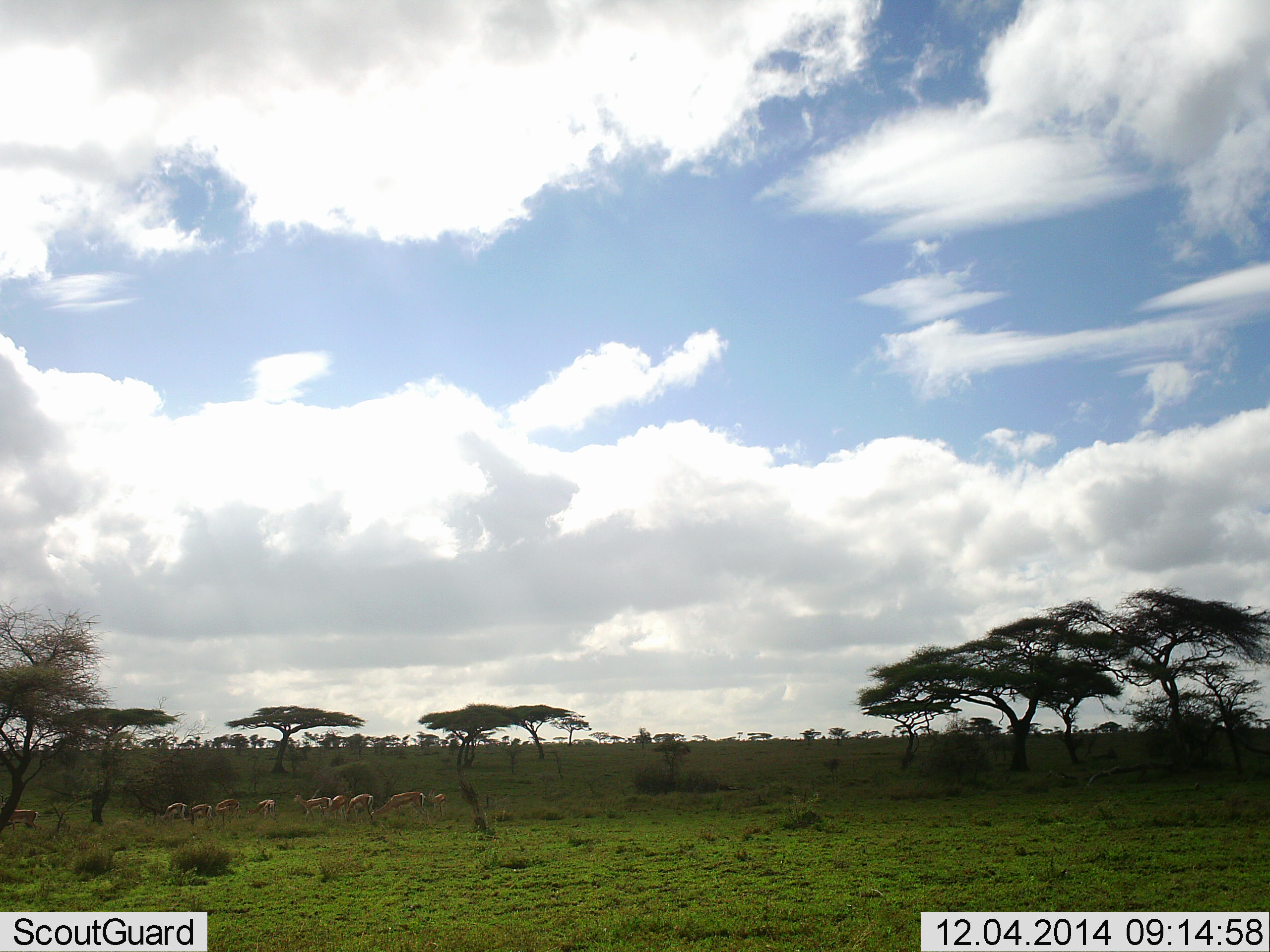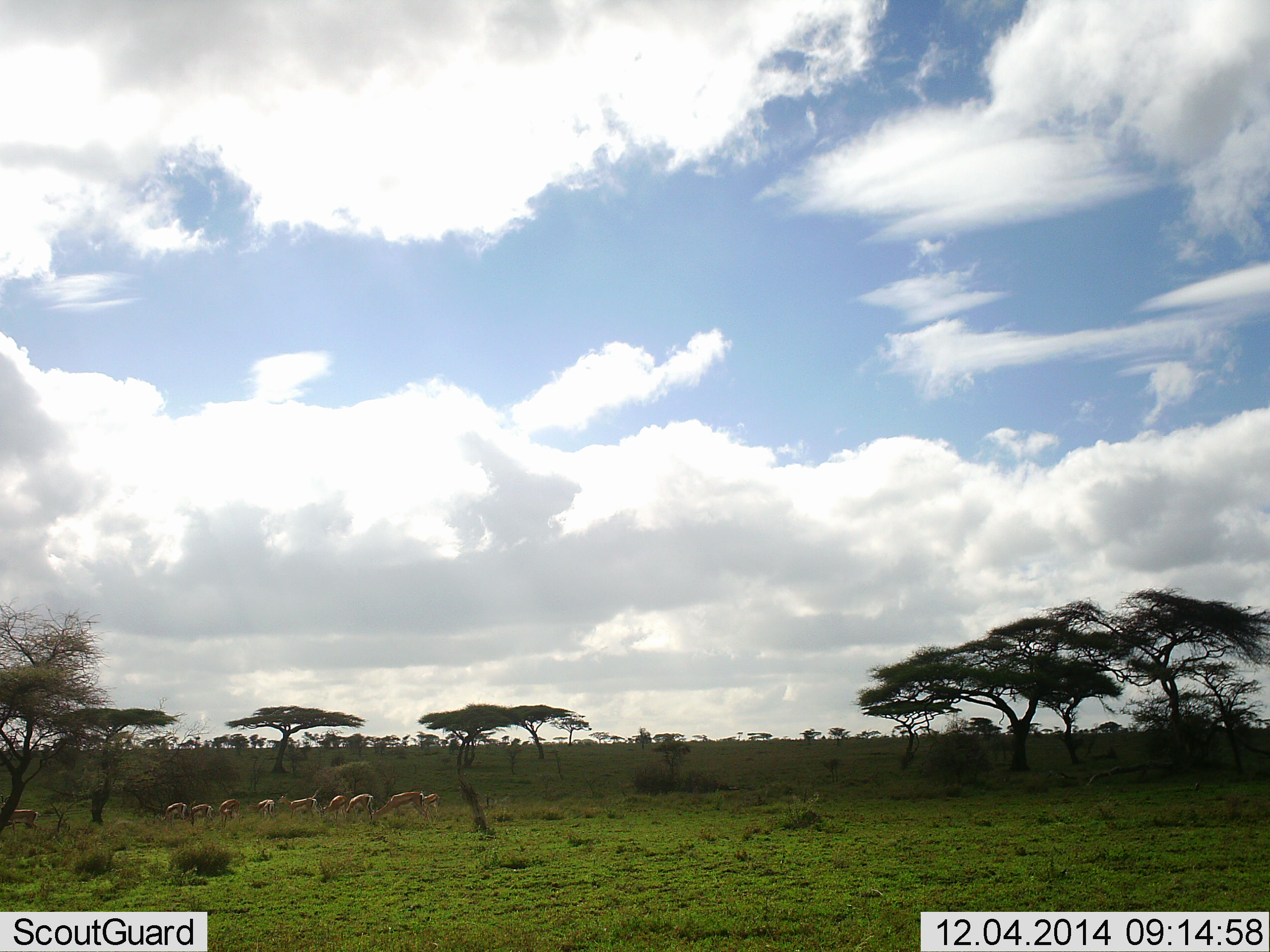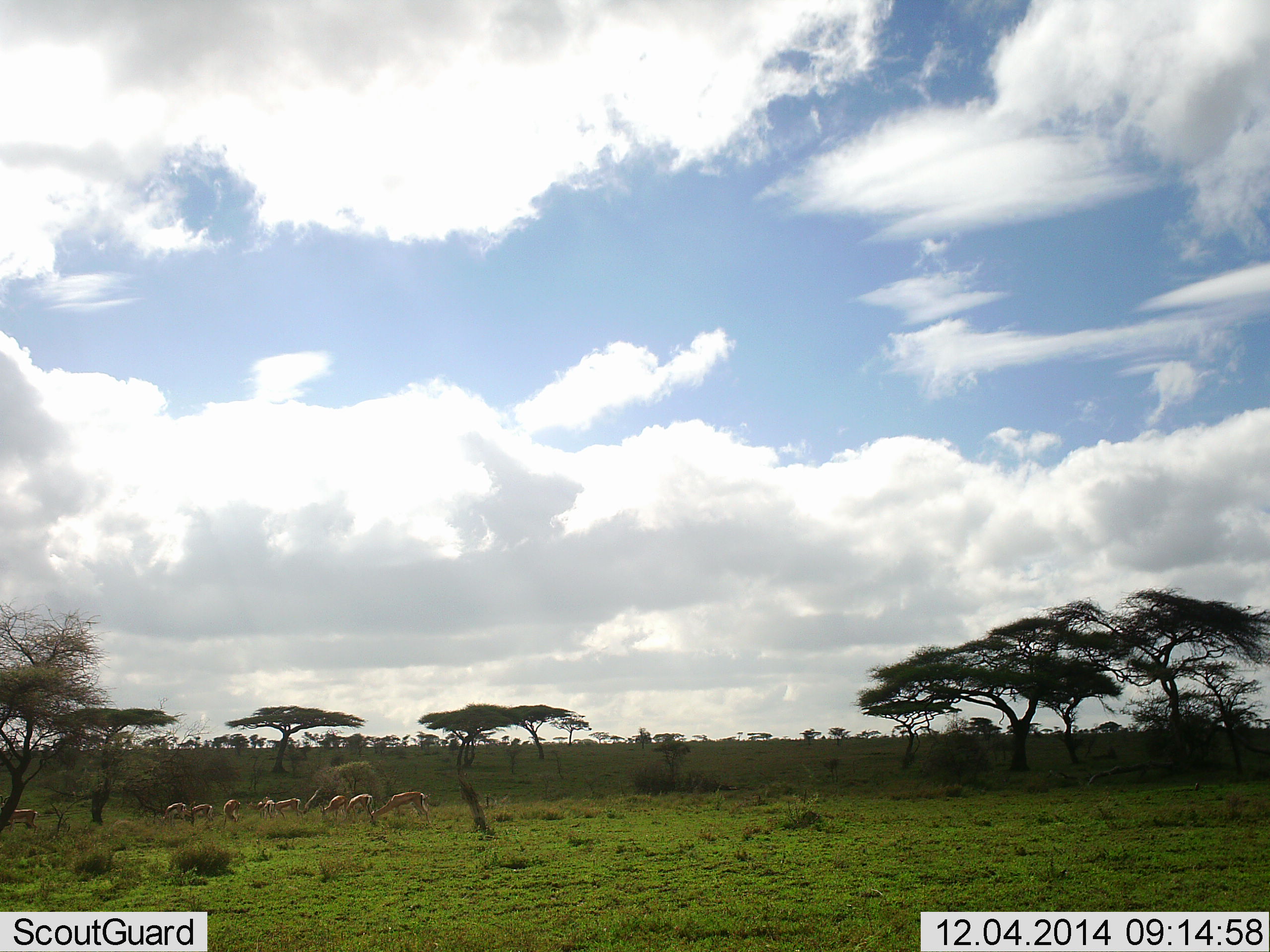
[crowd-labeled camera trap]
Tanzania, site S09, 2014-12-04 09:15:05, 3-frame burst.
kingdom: Animalia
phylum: Chordata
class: Mammalia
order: Artiodactyla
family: Bovidae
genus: Eudorcas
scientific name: Eudorcas thomsonii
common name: thomson's gazelle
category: gazellethomsons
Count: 10.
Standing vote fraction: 20%.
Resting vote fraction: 0%.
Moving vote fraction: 10%.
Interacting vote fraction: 10%.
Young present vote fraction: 10%.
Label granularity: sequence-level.